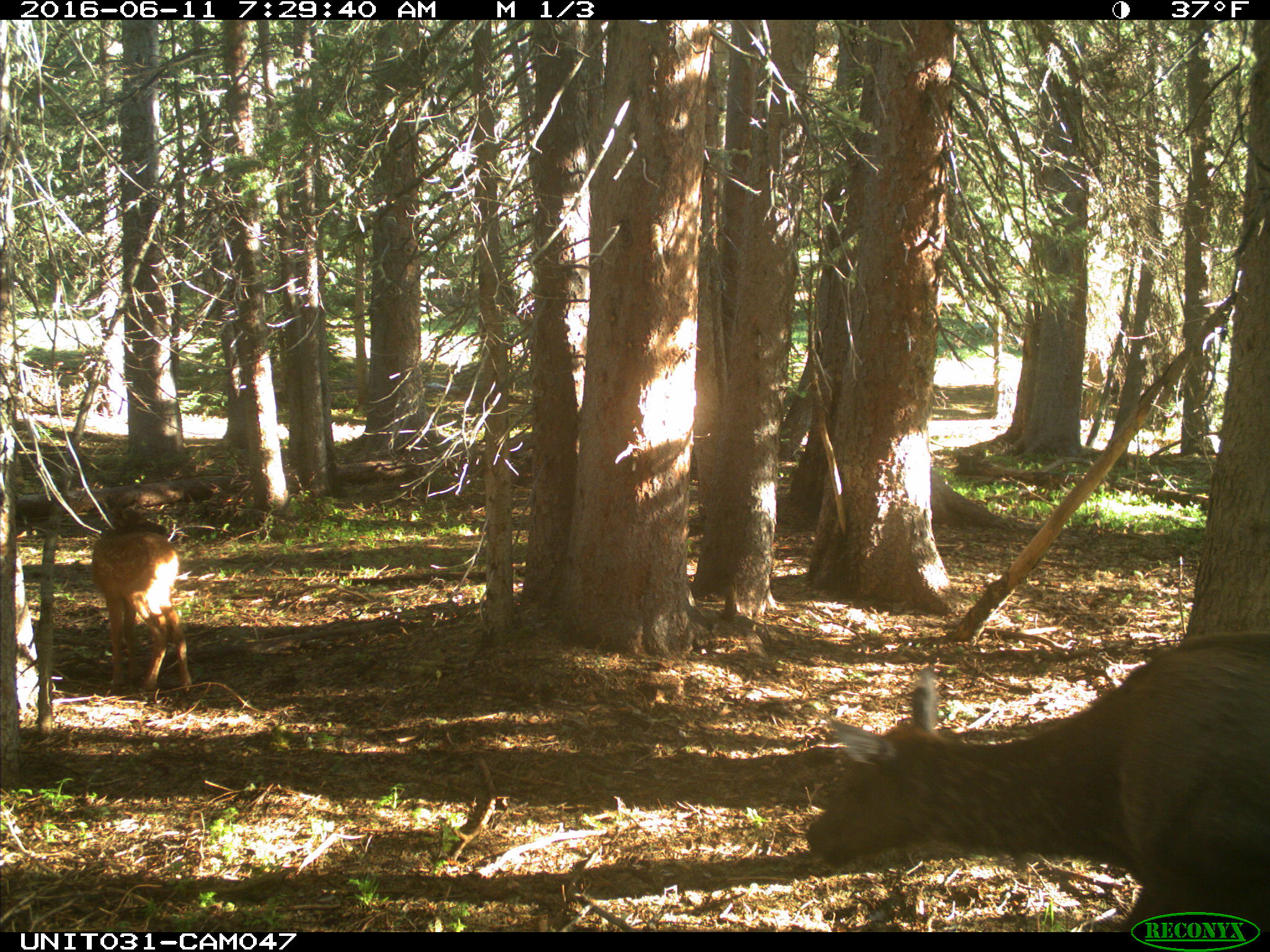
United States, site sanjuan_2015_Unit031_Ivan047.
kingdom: Animalia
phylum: Chordata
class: Mammalia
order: Artiodactyla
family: Cervidae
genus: Cervus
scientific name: Cervus elaphus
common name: red deer